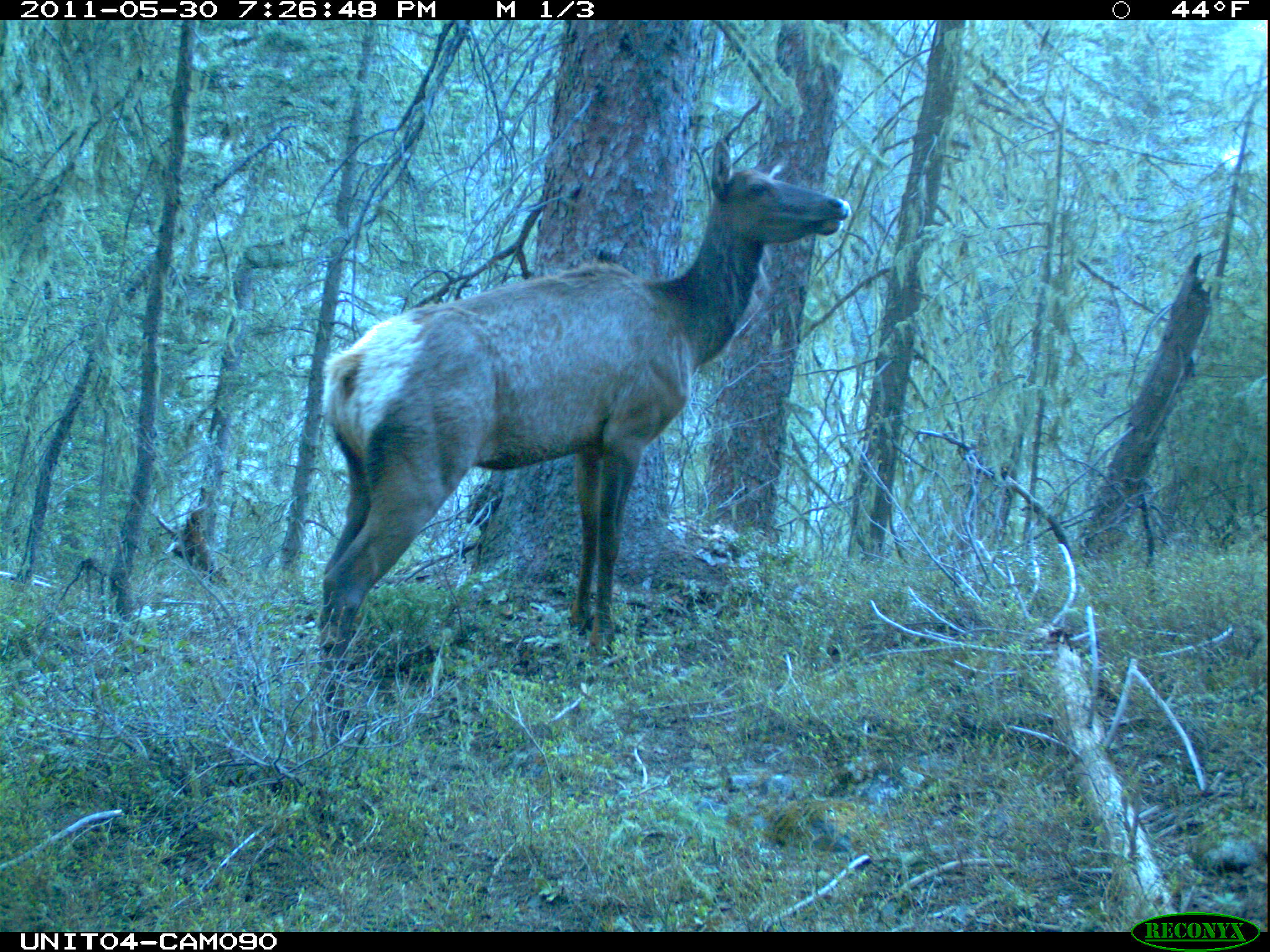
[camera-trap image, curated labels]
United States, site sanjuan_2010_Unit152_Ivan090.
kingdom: Animalia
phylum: Chordata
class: Mammalia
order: Artiodactyla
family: Cervidae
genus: Cervus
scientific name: Cervus elaphus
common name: red deer